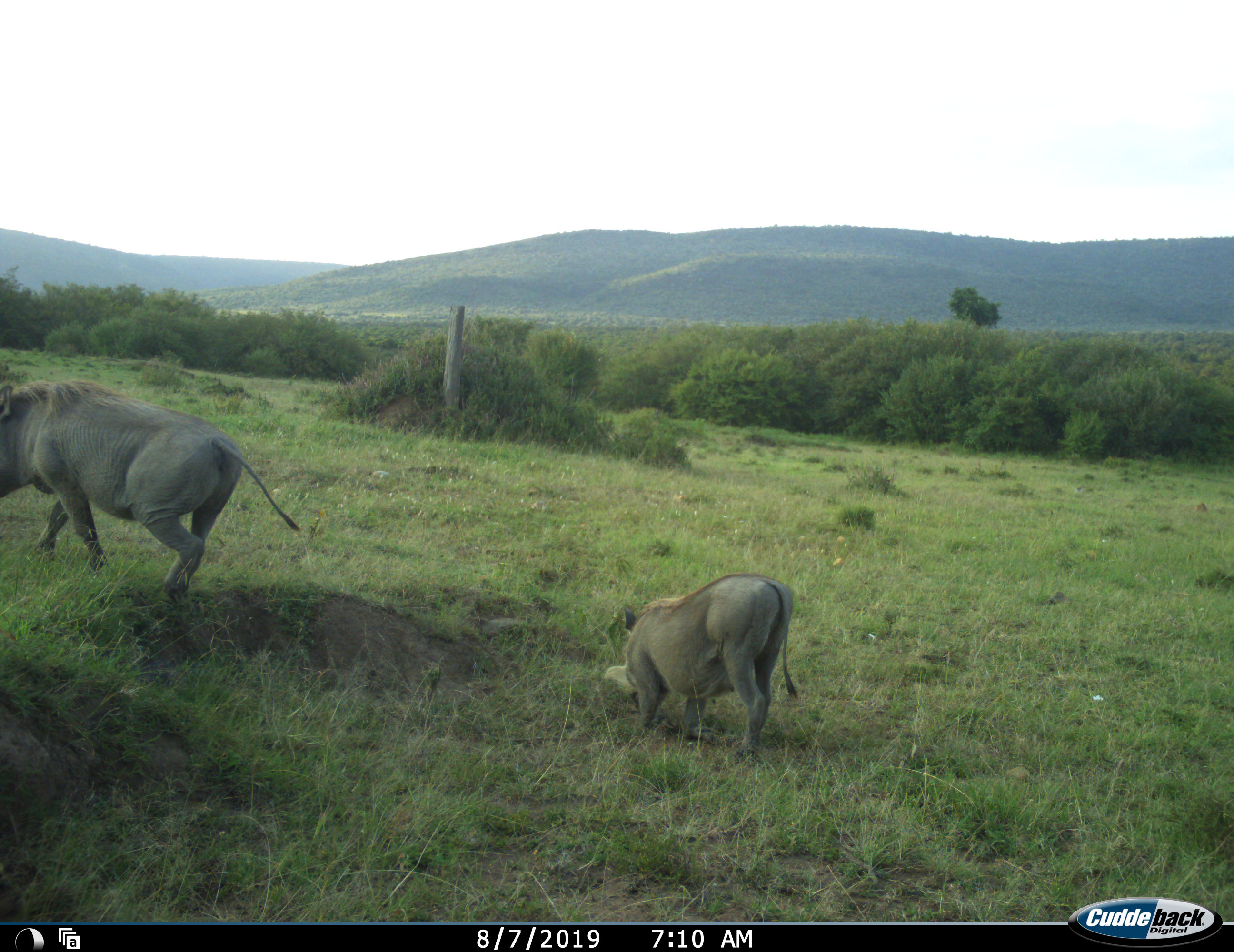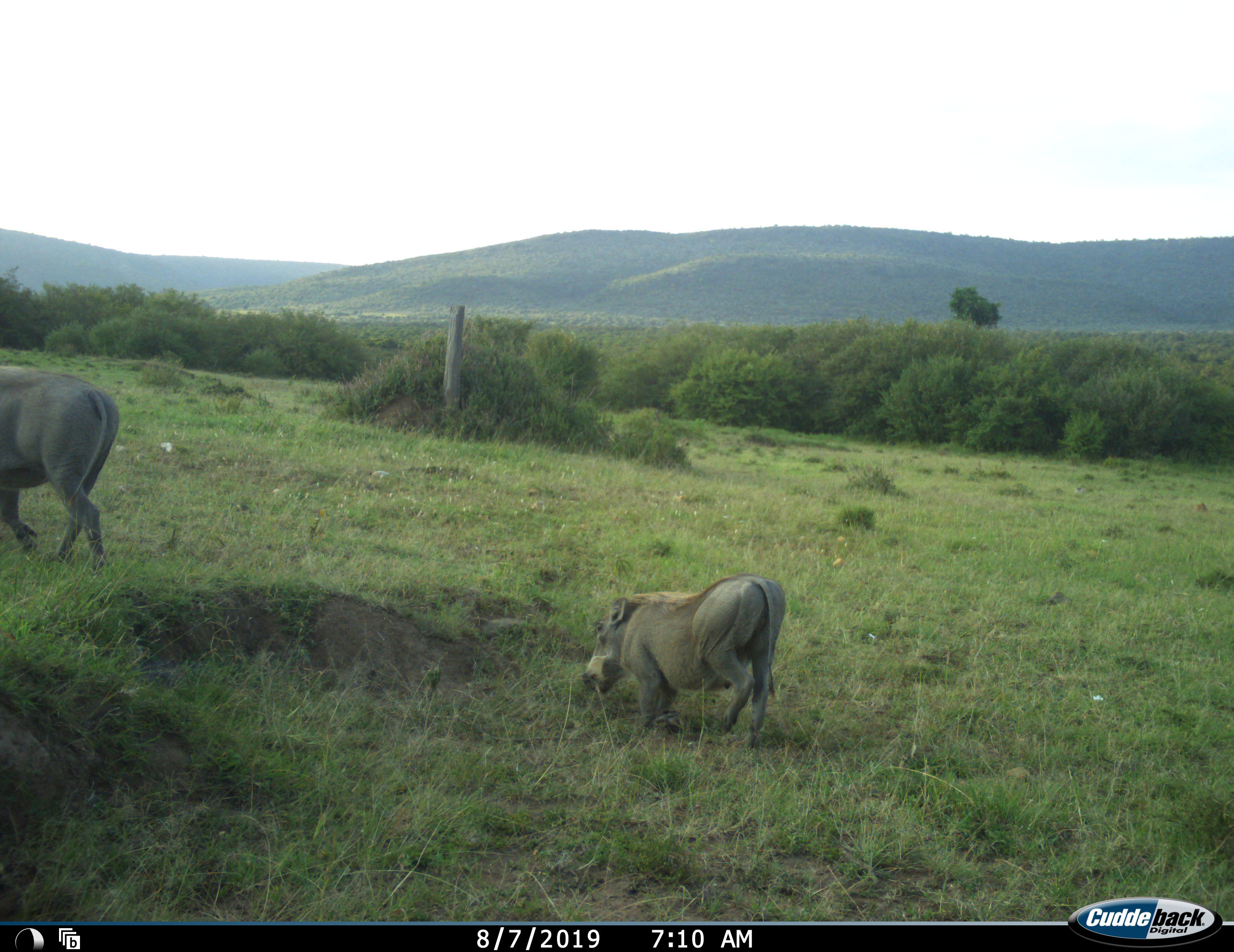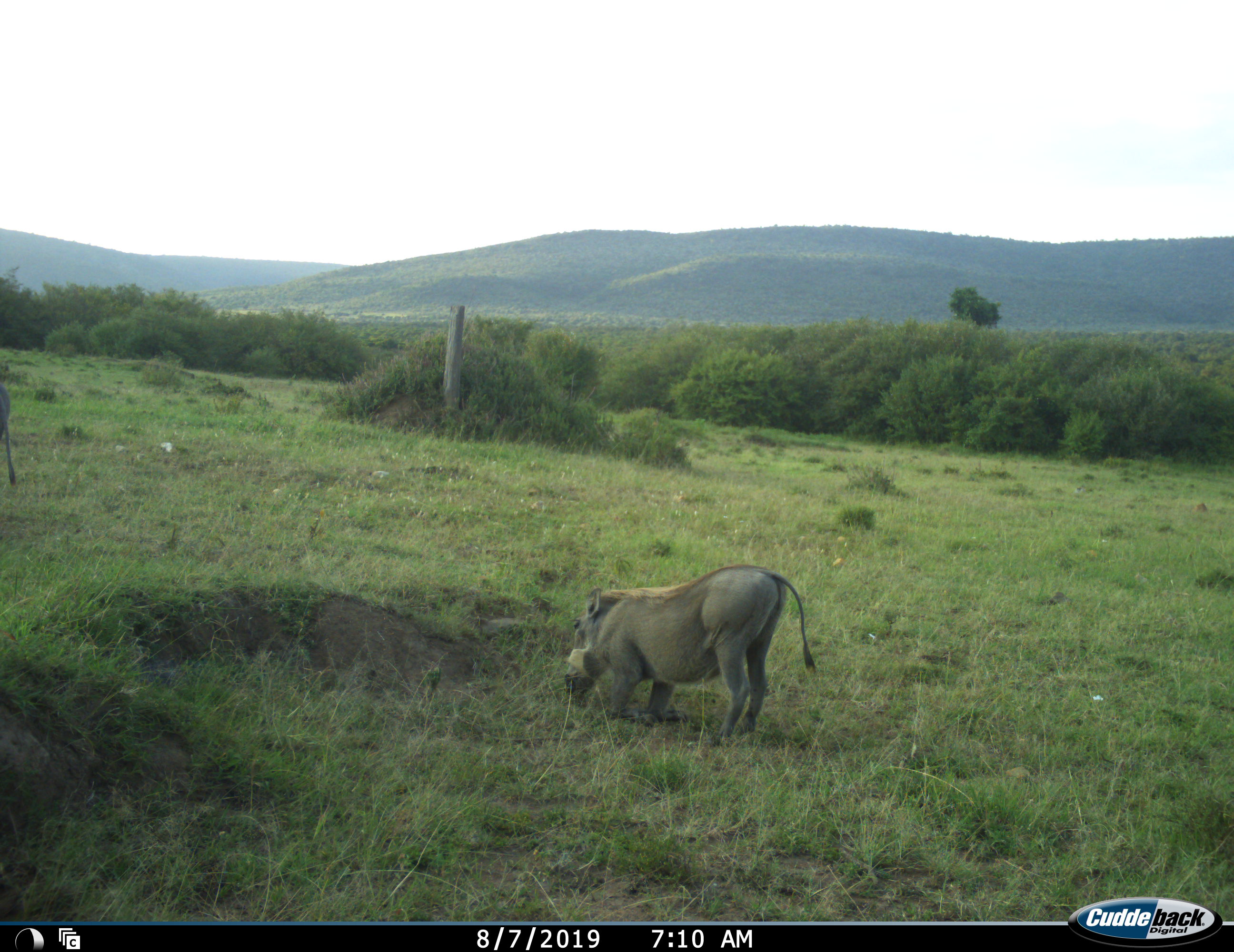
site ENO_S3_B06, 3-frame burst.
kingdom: Animalia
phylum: Chordata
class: Mammalia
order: Artiodactyla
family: Suidae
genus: Phacochoerus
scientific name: Phacochoerus africanus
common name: warthog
Warthog (Phacochoerus africanus), count 2. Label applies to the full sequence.